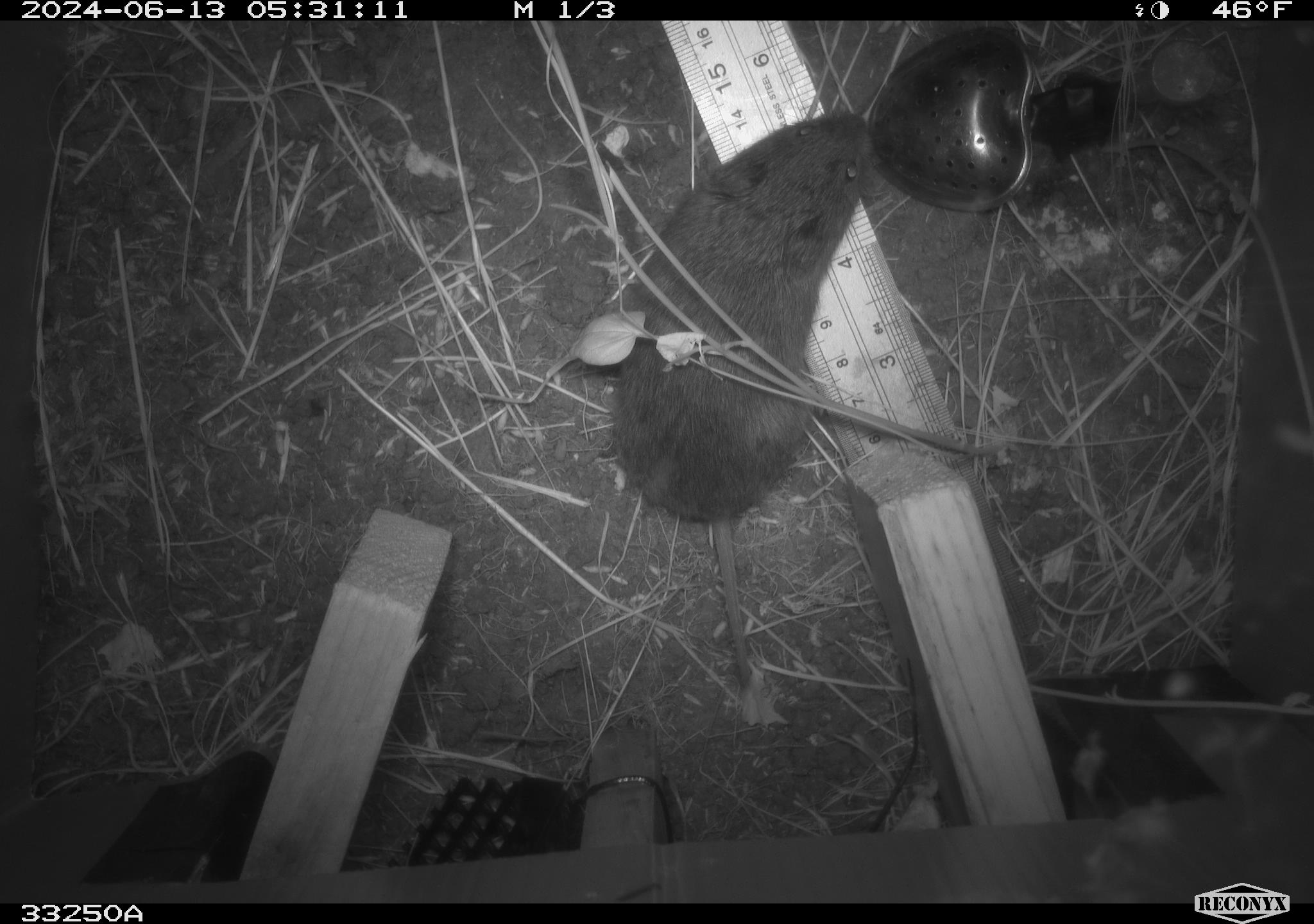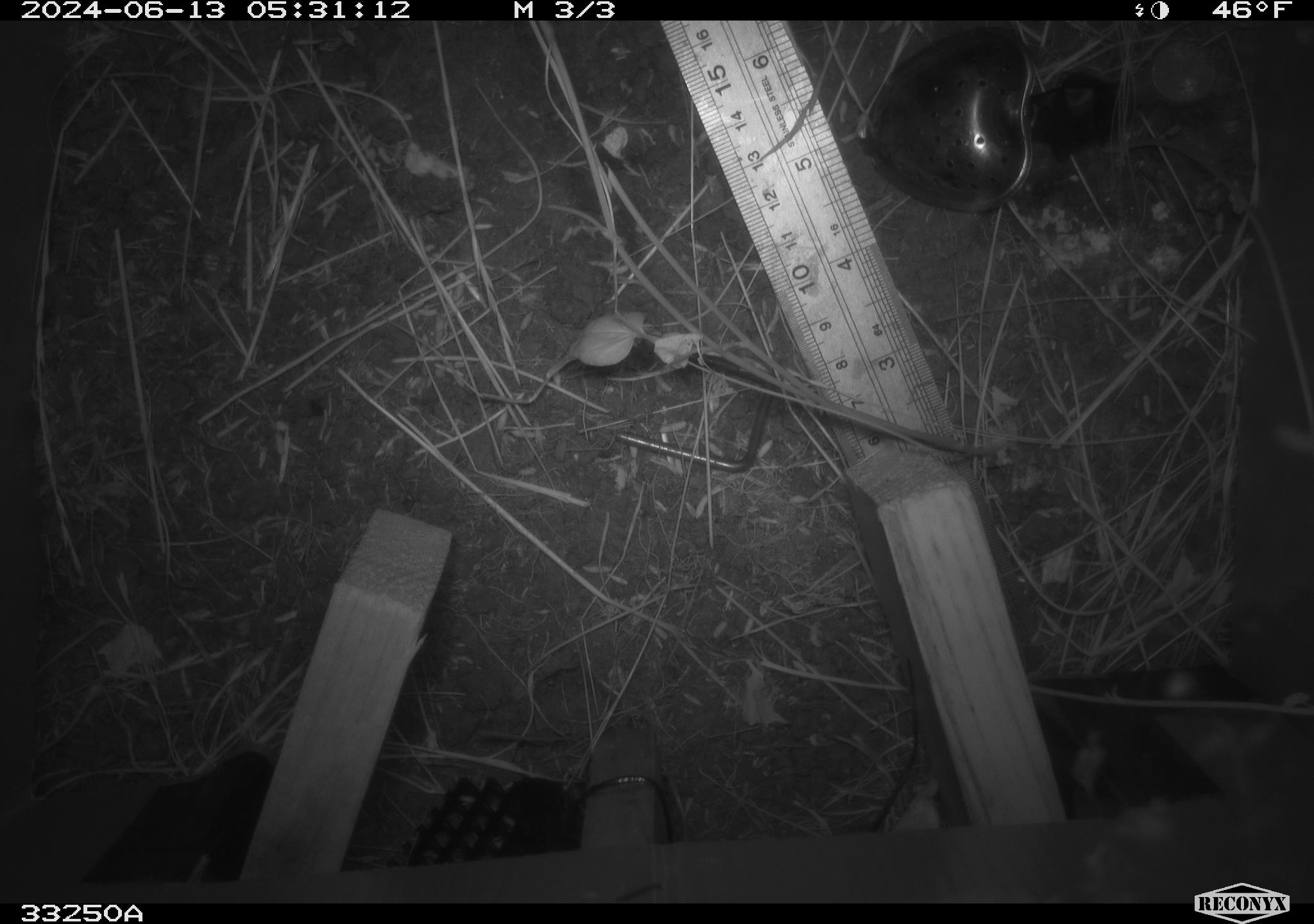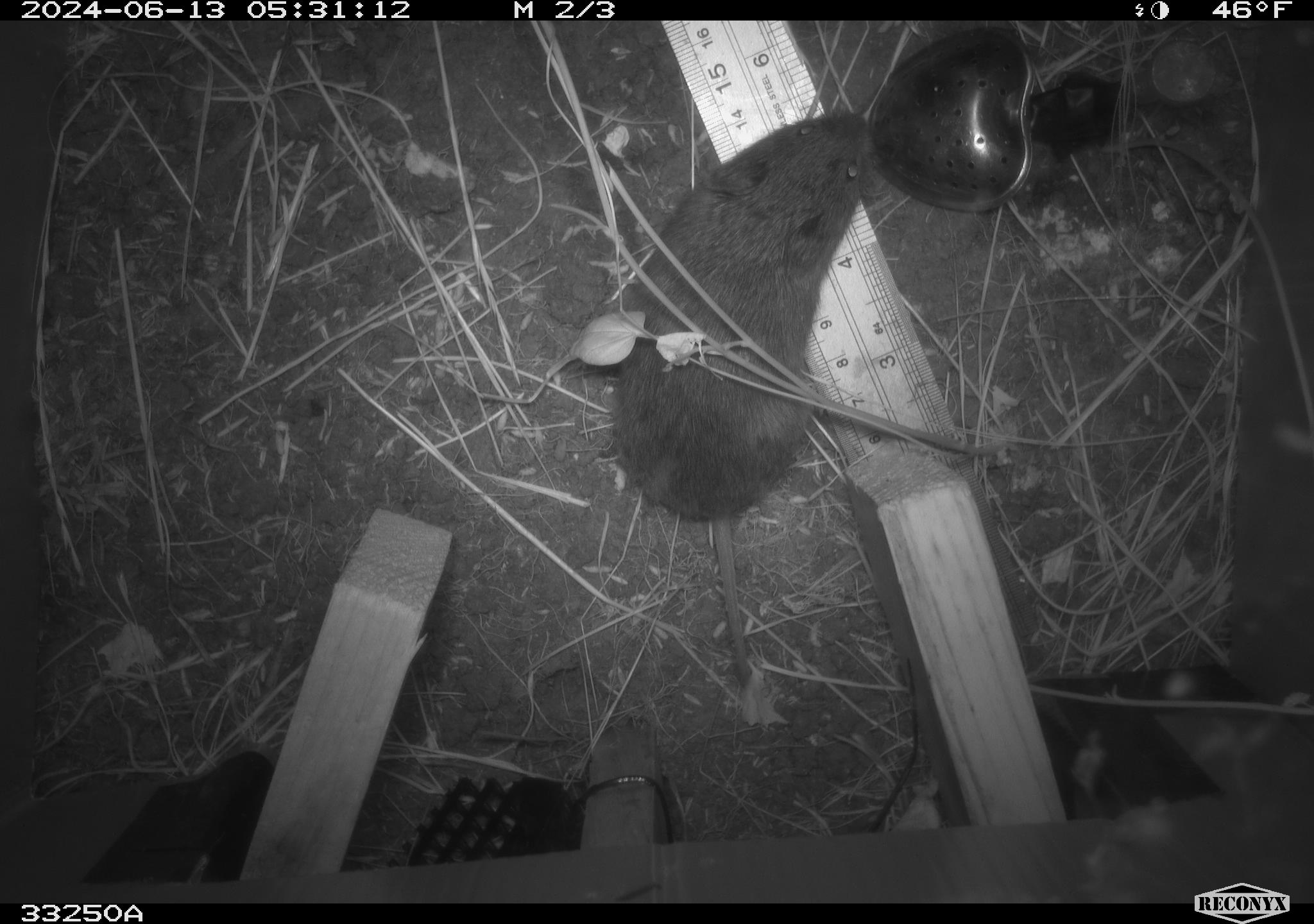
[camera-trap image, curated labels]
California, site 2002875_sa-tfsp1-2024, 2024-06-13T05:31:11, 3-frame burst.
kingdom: Animalia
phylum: Chordata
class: Mammalia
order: Rodentia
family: Cricetidae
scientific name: Arvicolinae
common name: voles, lemmings, and muskrats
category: arvicolinae subfamily